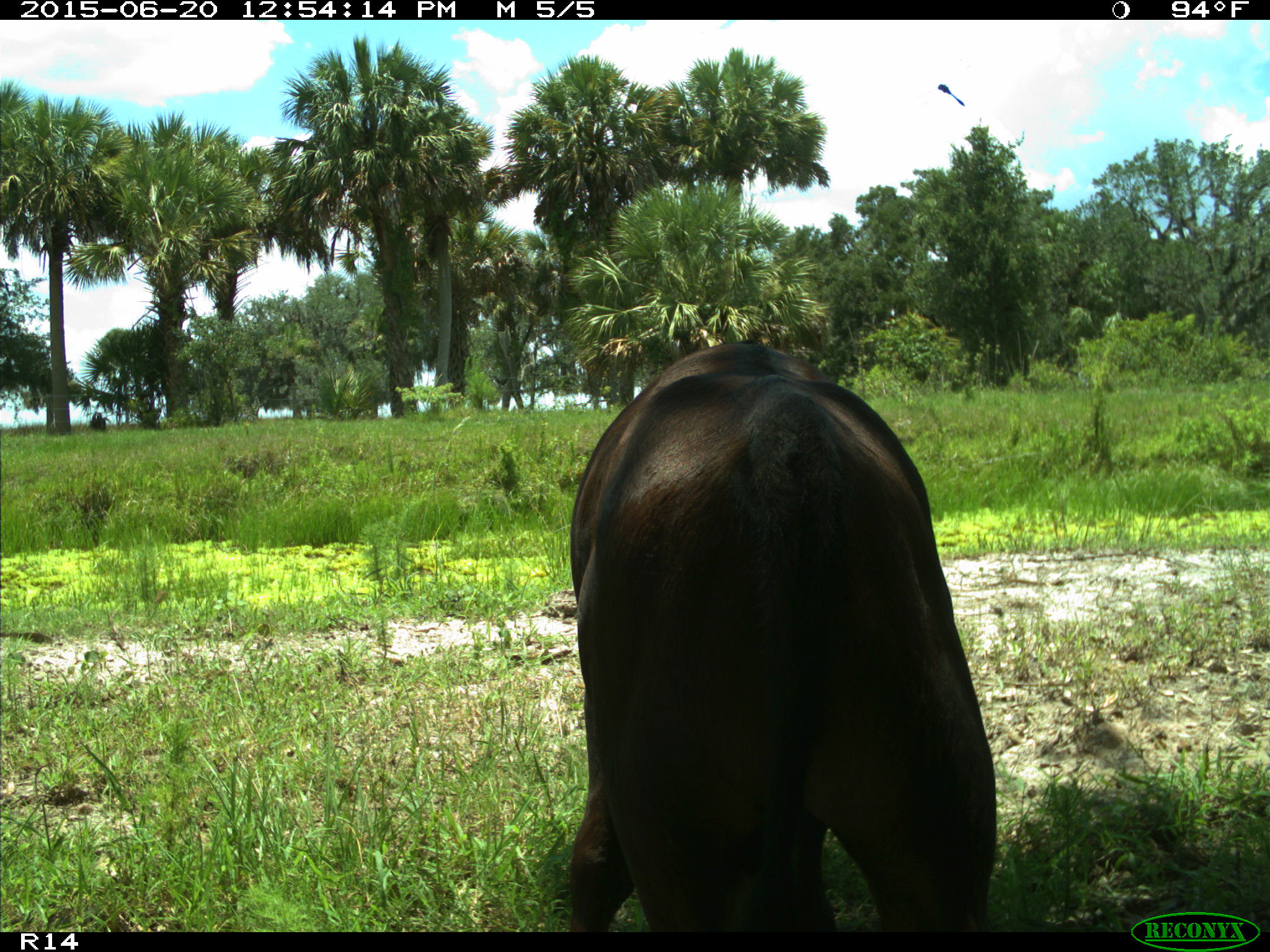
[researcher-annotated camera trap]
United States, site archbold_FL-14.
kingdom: Animalia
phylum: Chordata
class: Mammalia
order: Artiodactyla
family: Bovidae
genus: Bos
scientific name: Bos taurus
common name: domestic cow